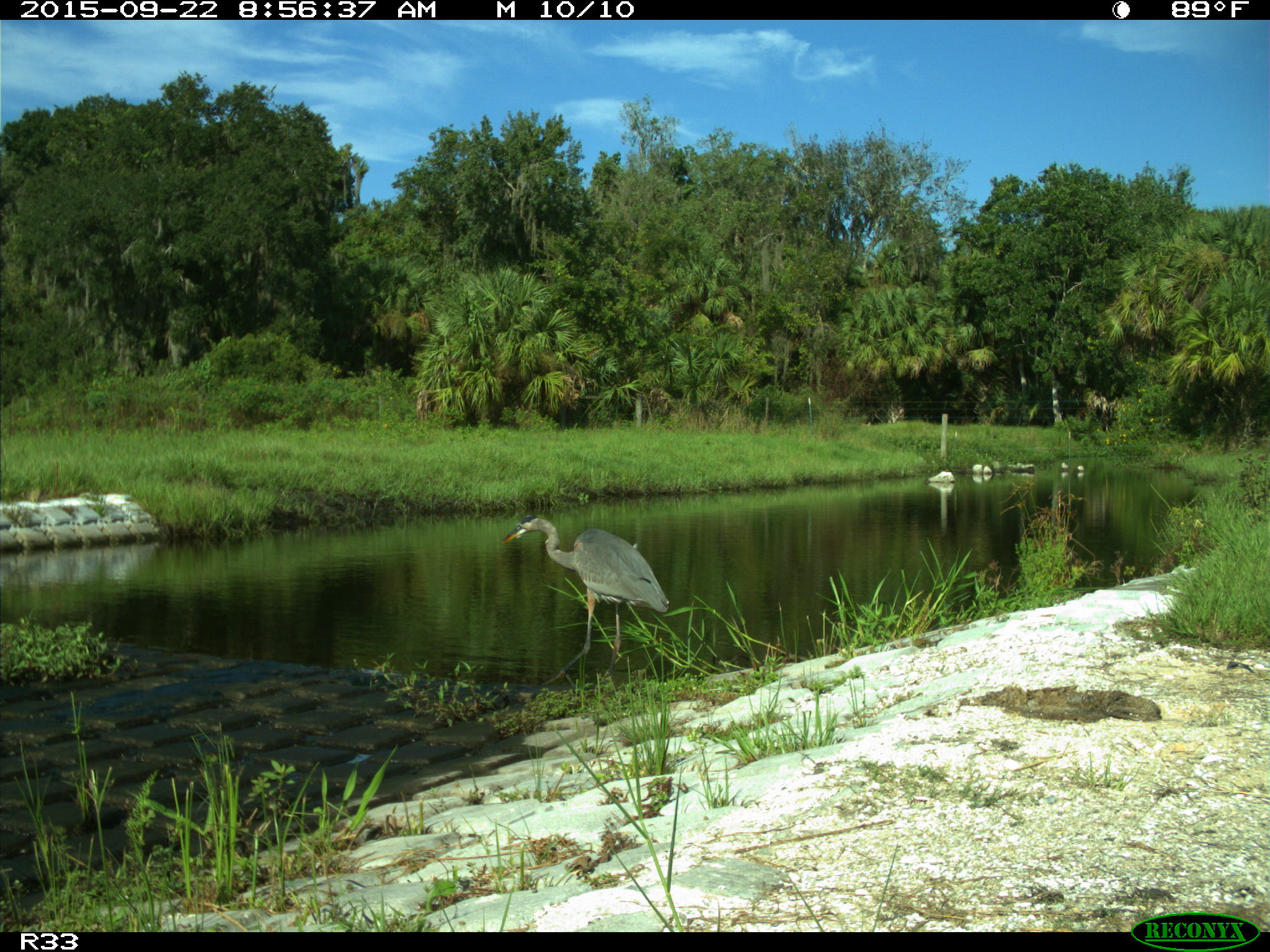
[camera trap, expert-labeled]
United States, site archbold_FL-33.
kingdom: Animalia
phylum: Chordata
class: Aves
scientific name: Aves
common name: birds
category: unidentified bird